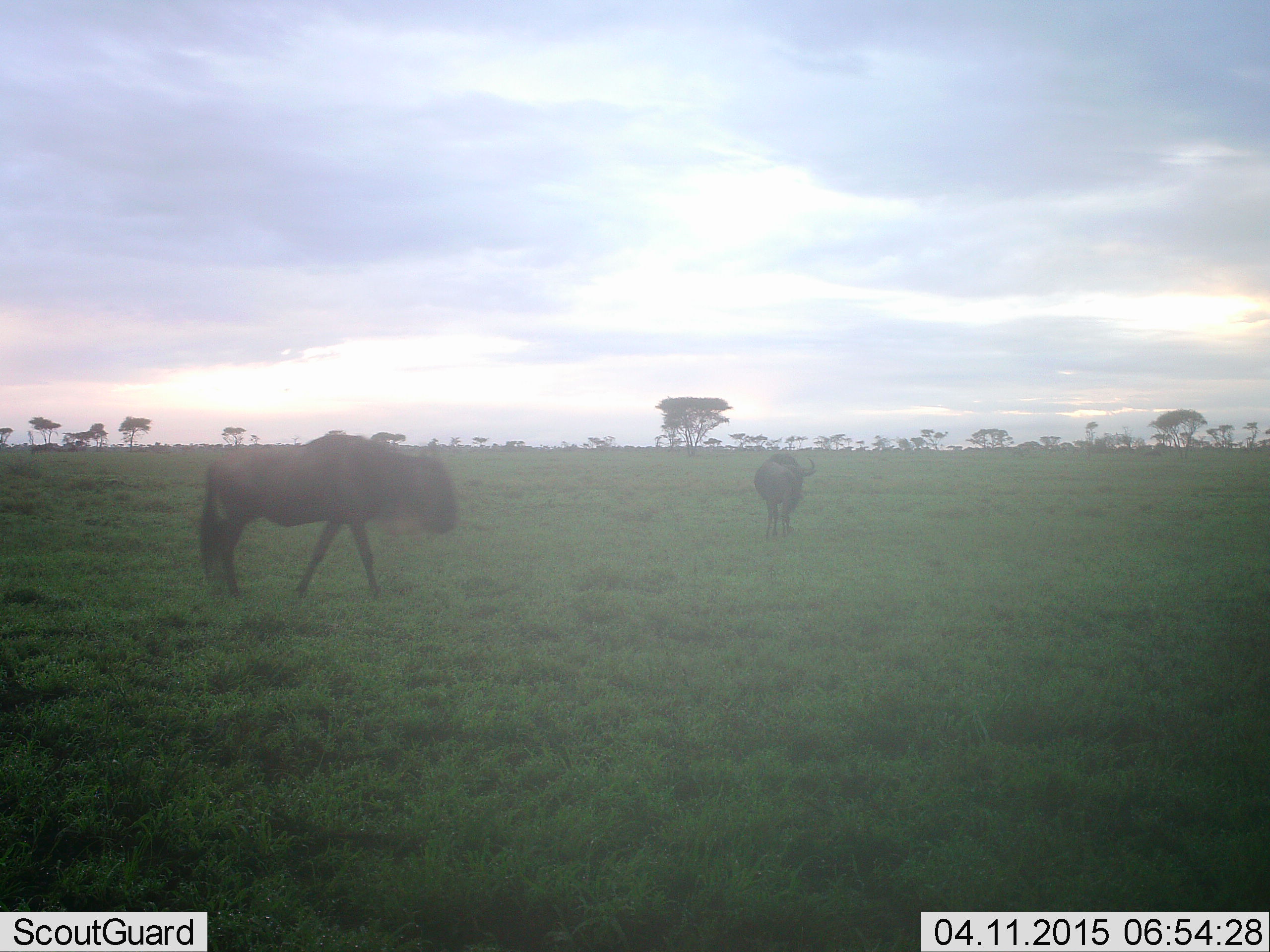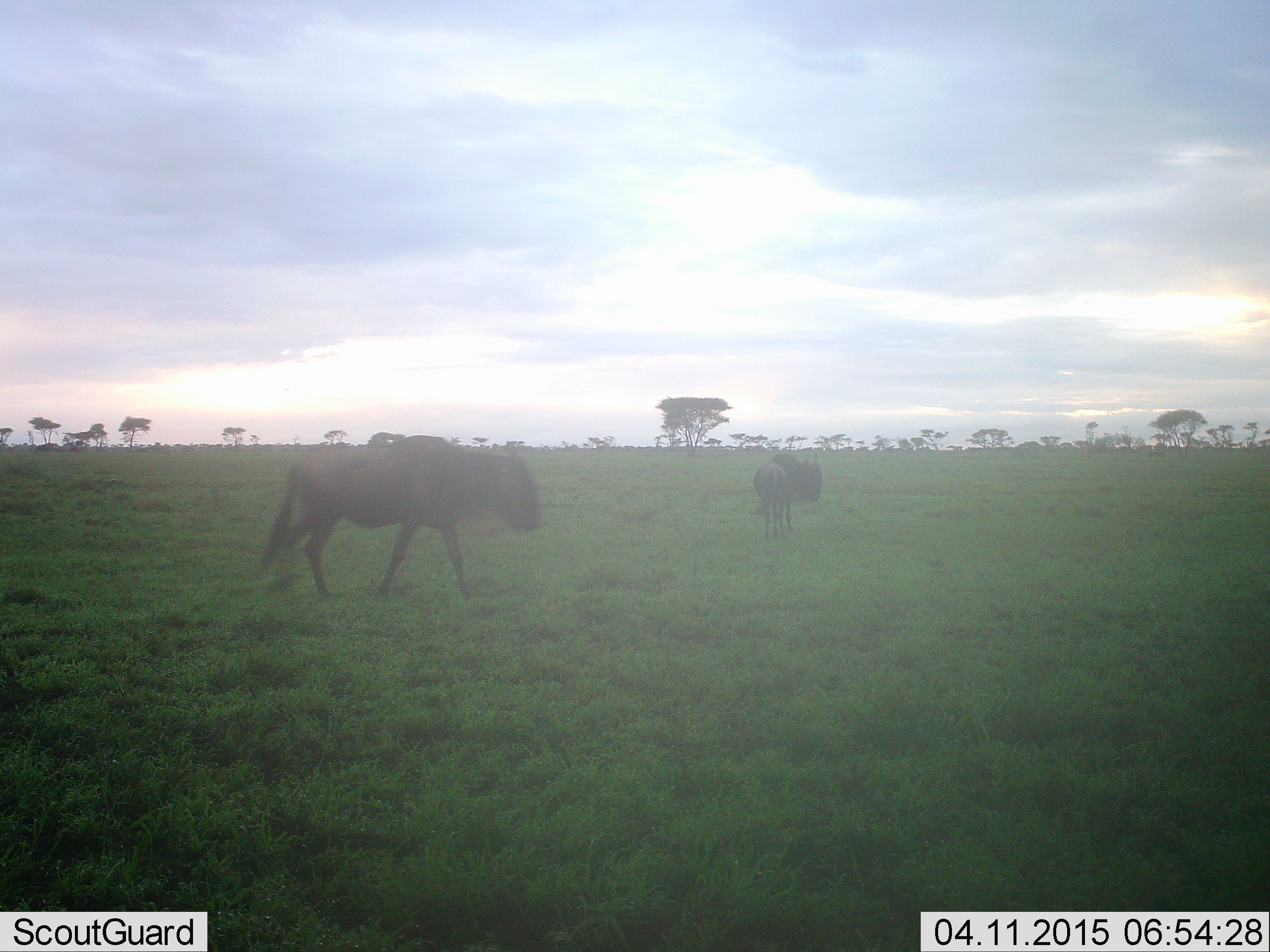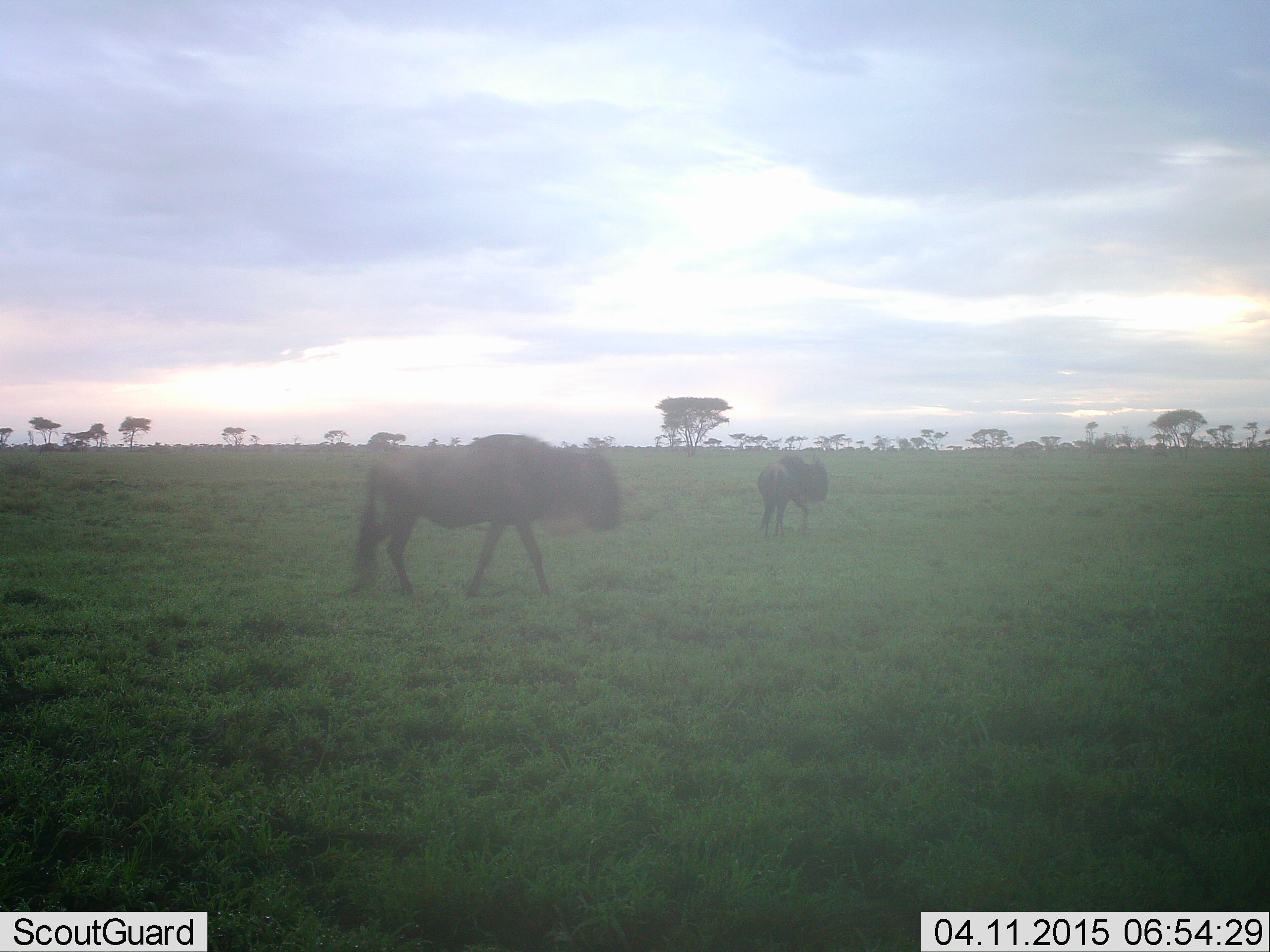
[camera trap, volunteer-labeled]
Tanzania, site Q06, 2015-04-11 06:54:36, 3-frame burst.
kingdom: Animalia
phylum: Chordata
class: Mammalia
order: Artiodactyla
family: Bovidae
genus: Connochaetes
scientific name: Connochaetes taurinus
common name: blue wildebeest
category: wildebeest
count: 2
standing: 20%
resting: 0%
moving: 100%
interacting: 0%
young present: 0%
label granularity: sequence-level